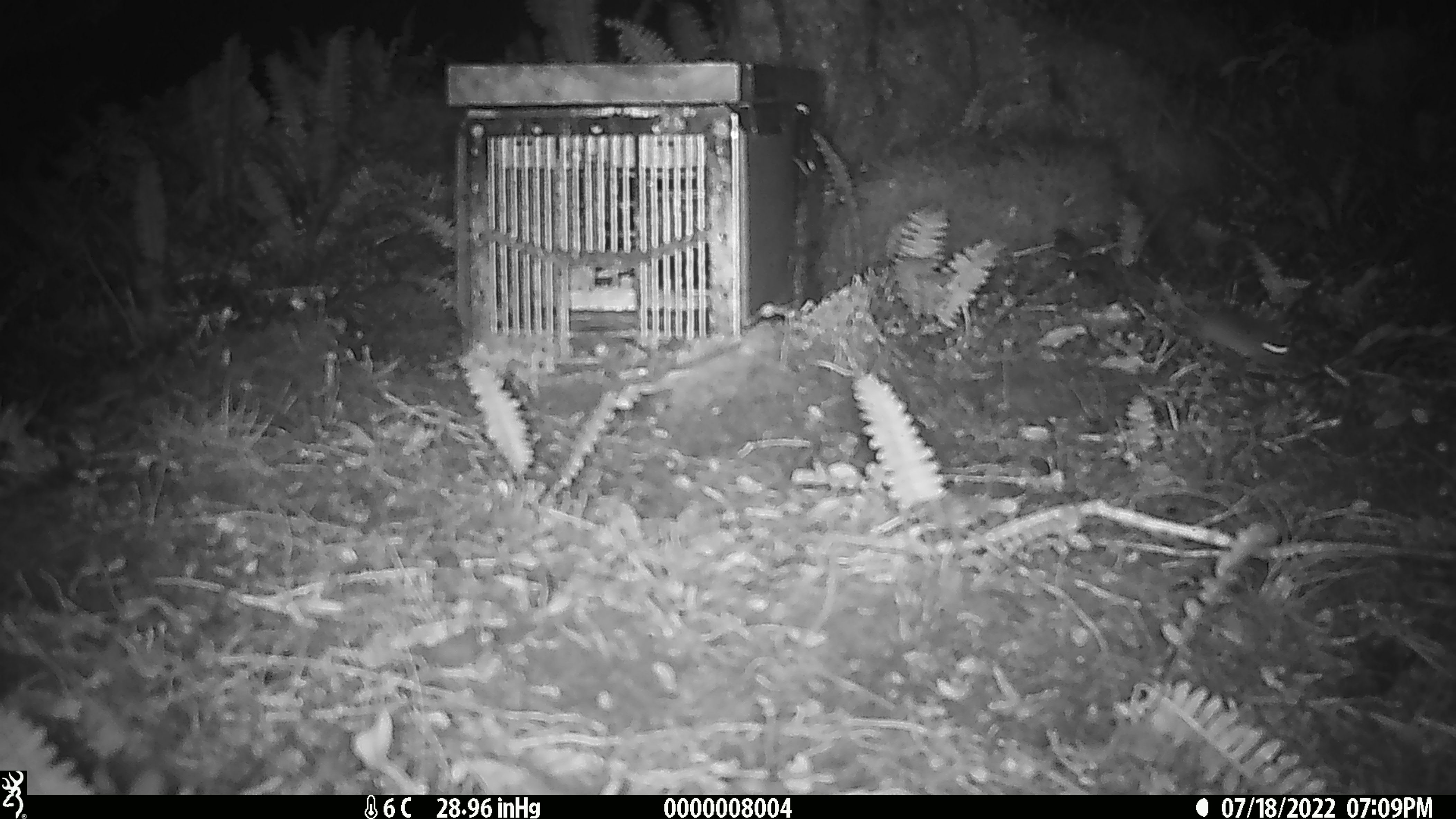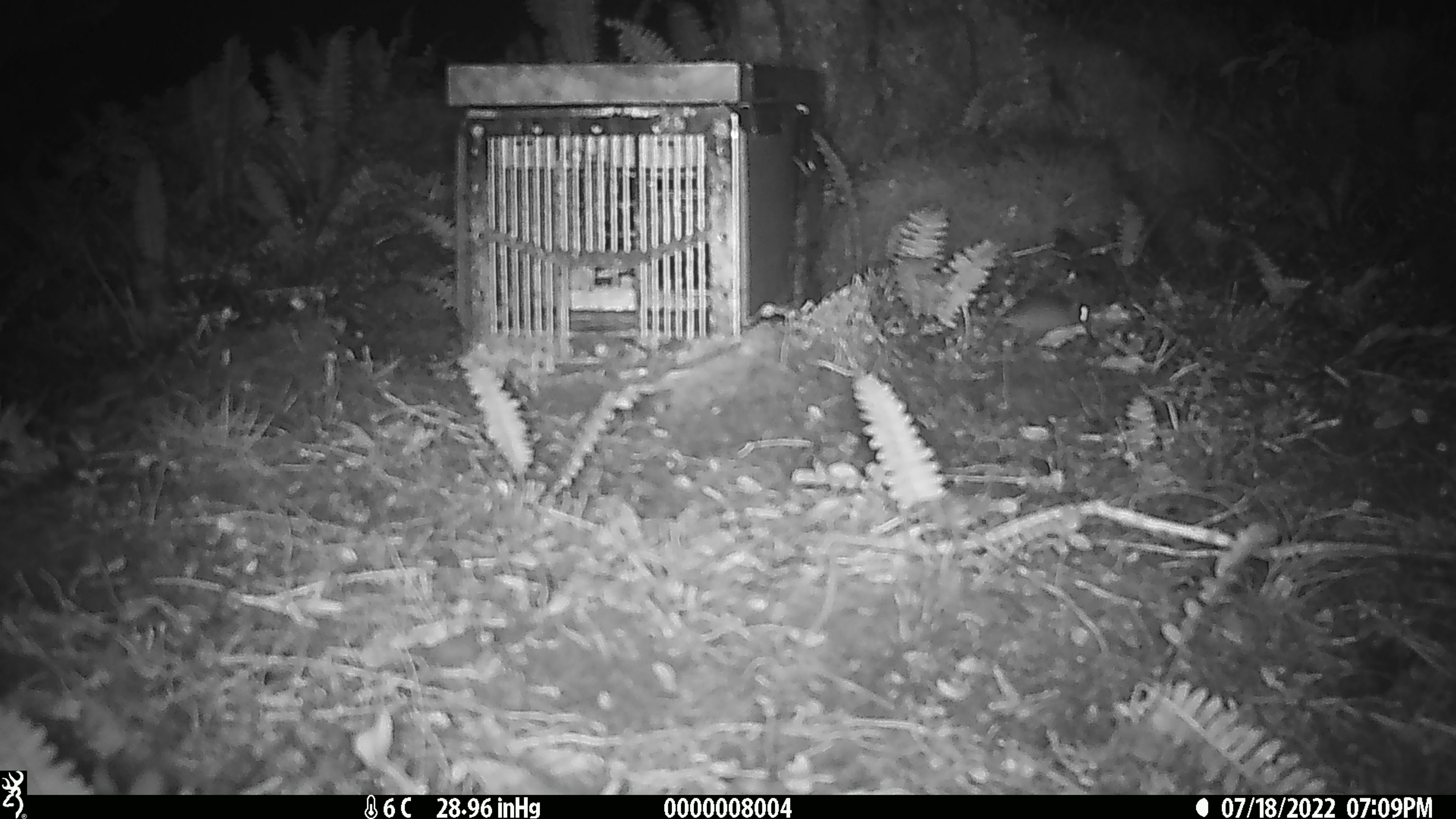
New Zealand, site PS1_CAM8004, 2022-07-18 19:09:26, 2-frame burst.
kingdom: Animalia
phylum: Chordata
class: Mammalia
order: Rodentia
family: Muridae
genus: Mus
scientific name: Mus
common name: mouse